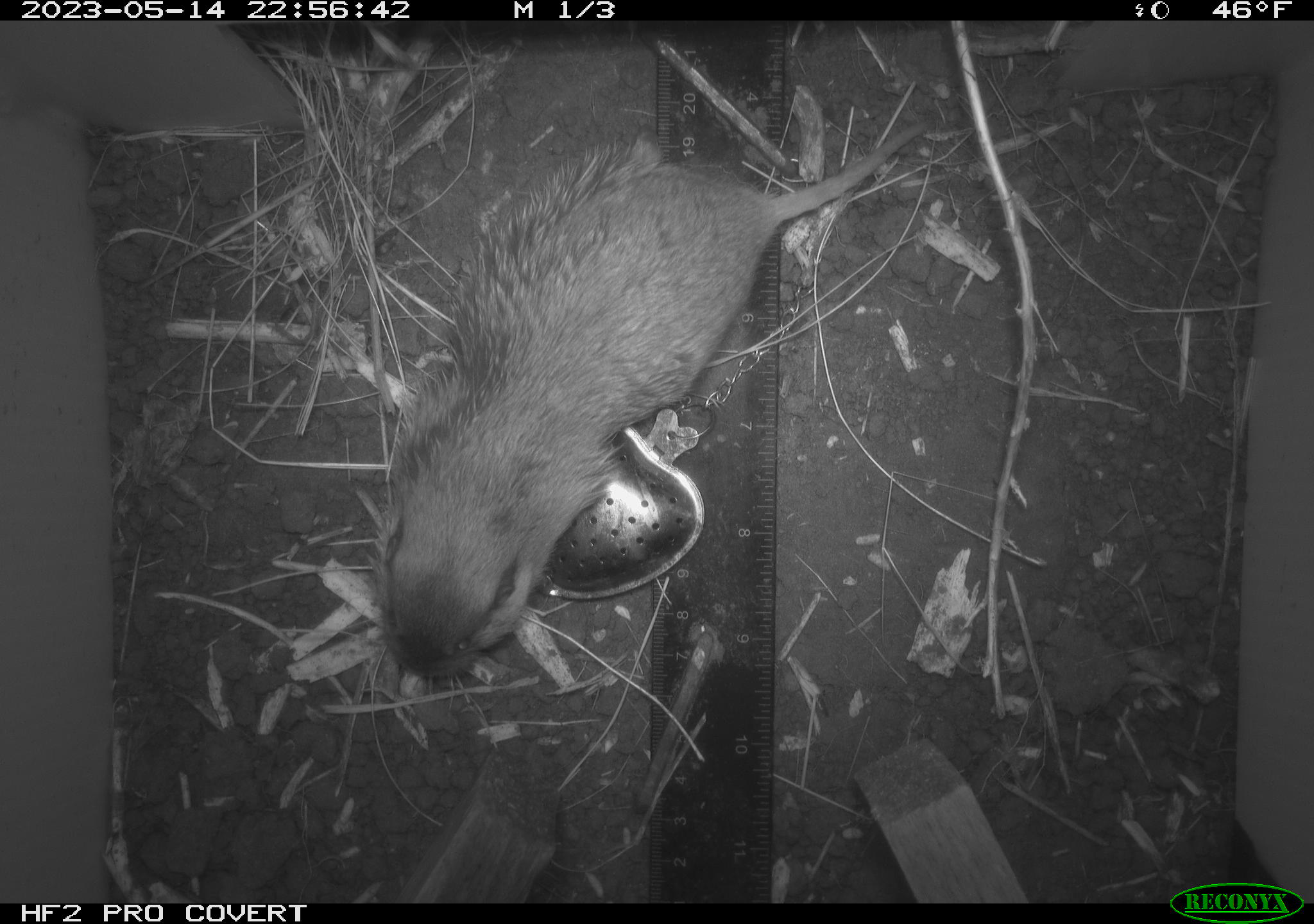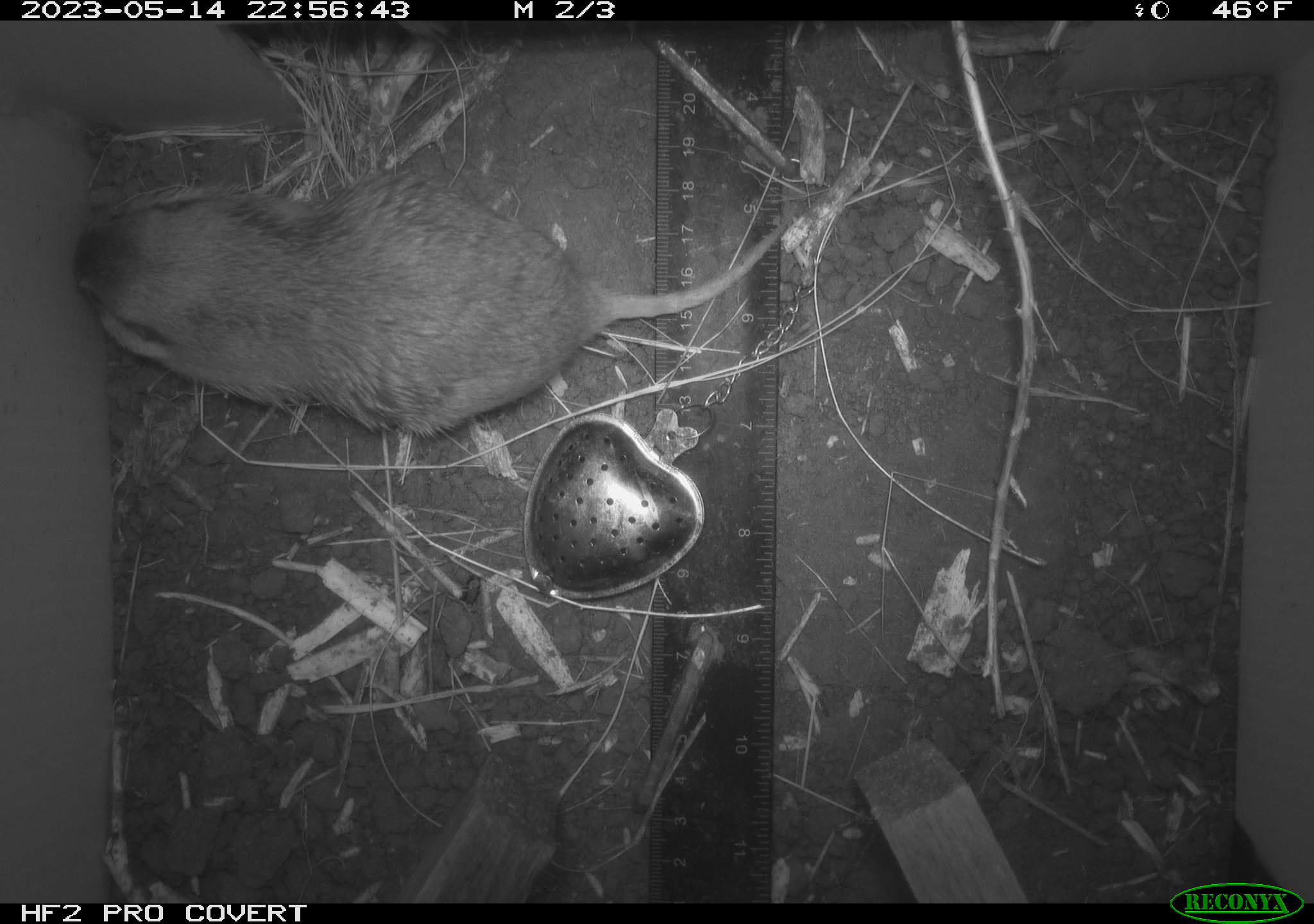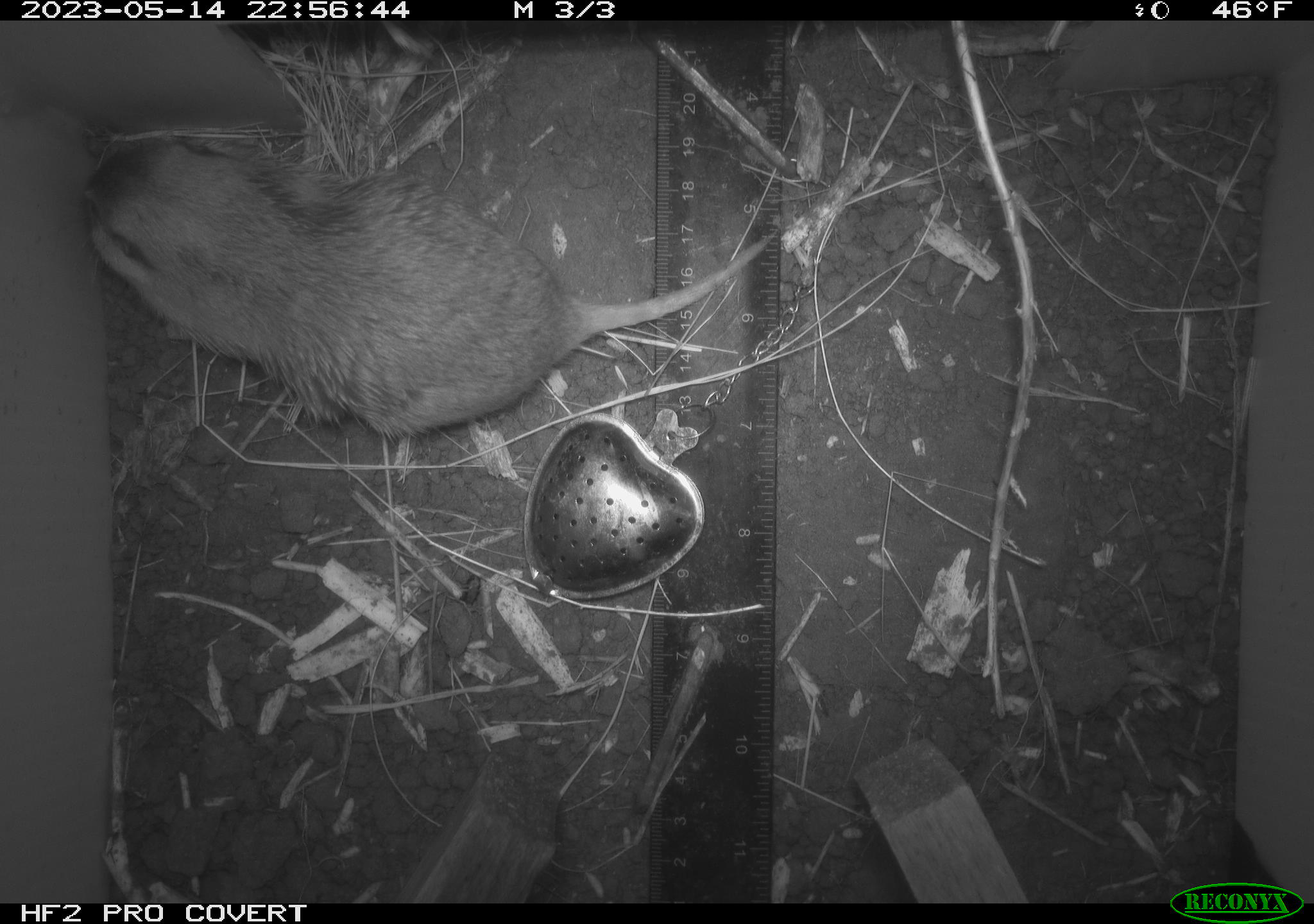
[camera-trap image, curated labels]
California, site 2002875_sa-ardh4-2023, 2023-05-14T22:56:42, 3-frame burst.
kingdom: Animalia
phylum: Chordata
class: Mammalia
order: Rodentia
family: Geomyidae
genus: Megascapheus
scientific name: Megascapheus bottae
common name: botta's pocket gopher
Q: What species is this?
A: Botta's pocket gopher (Megascapheus bottae).